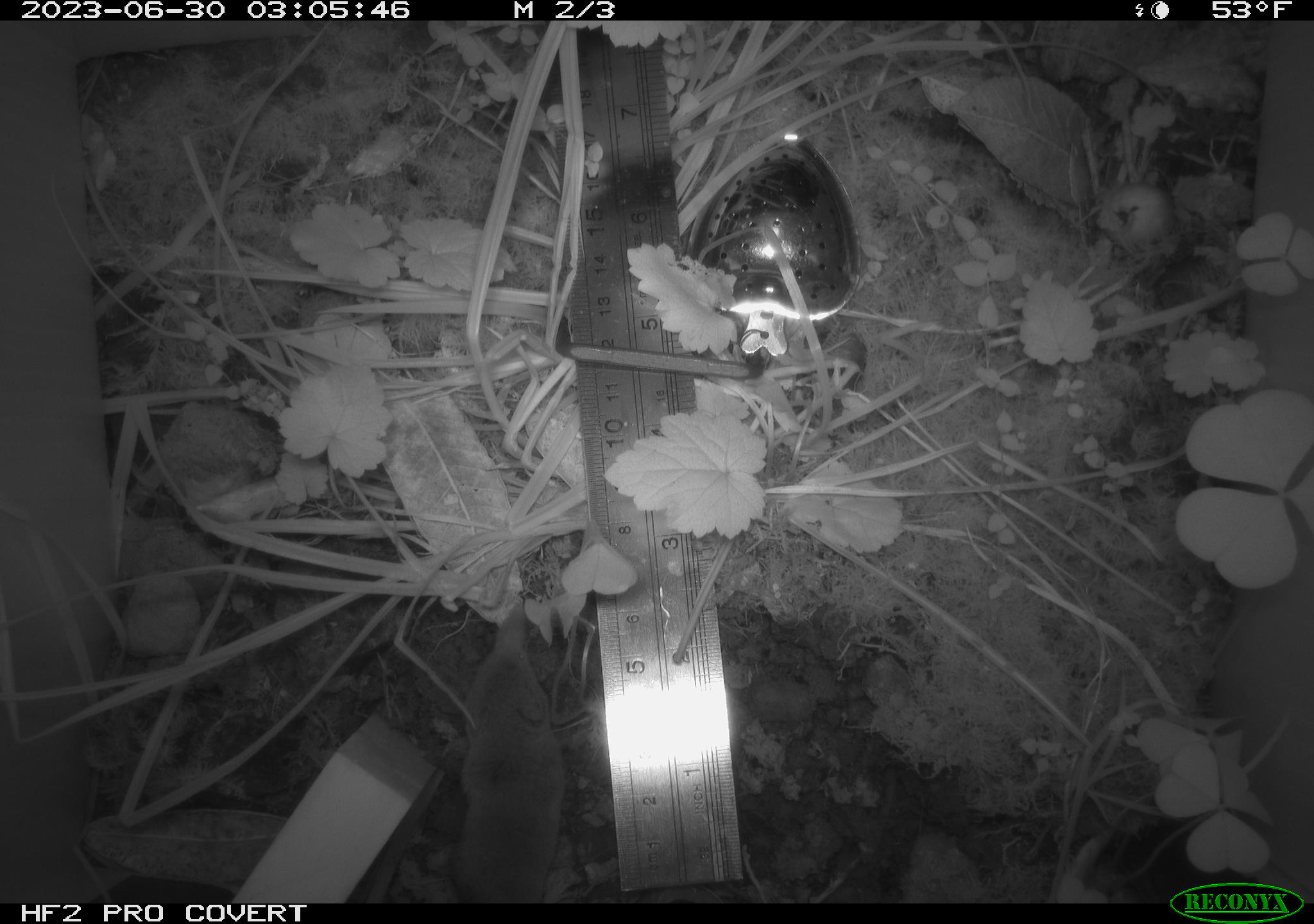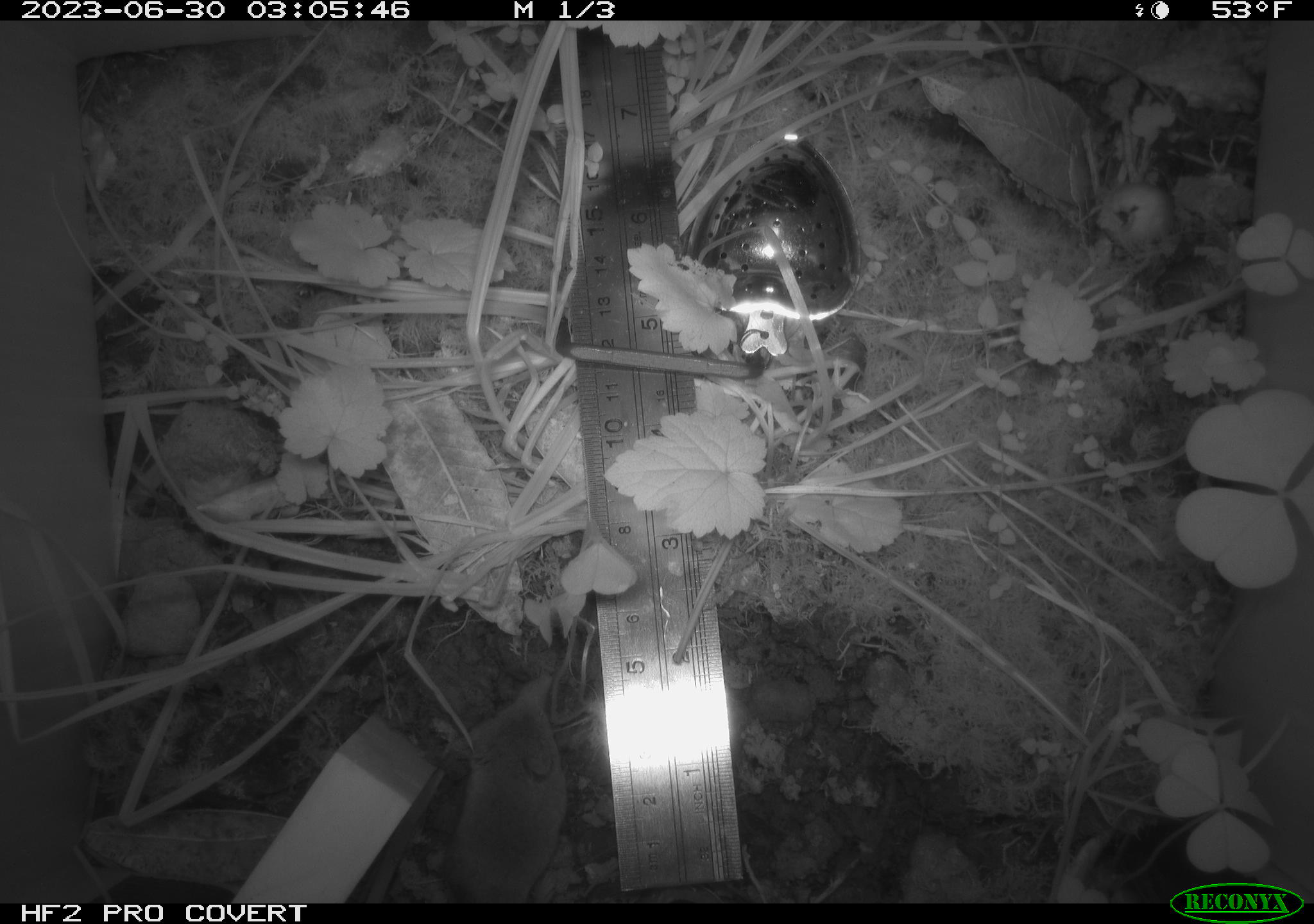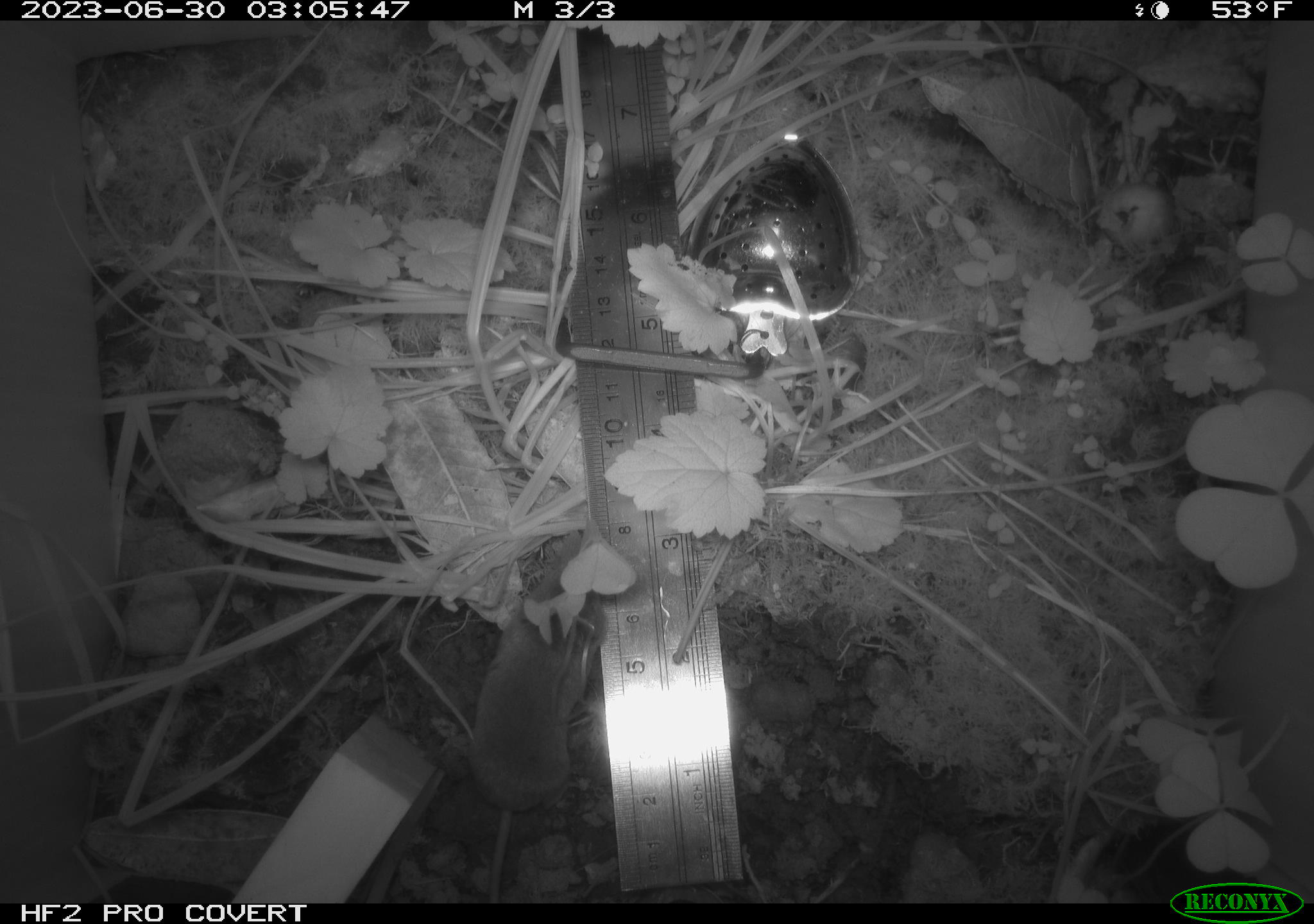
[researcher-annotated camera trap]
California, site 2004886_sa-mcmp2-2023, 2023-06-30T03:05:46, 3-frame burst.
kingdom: Animalia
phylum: Chordata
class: Mammalia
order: Eulipotyphla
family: Soricidae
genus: Sorex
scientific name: Sorex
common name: long-tailed shrew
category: sorex species